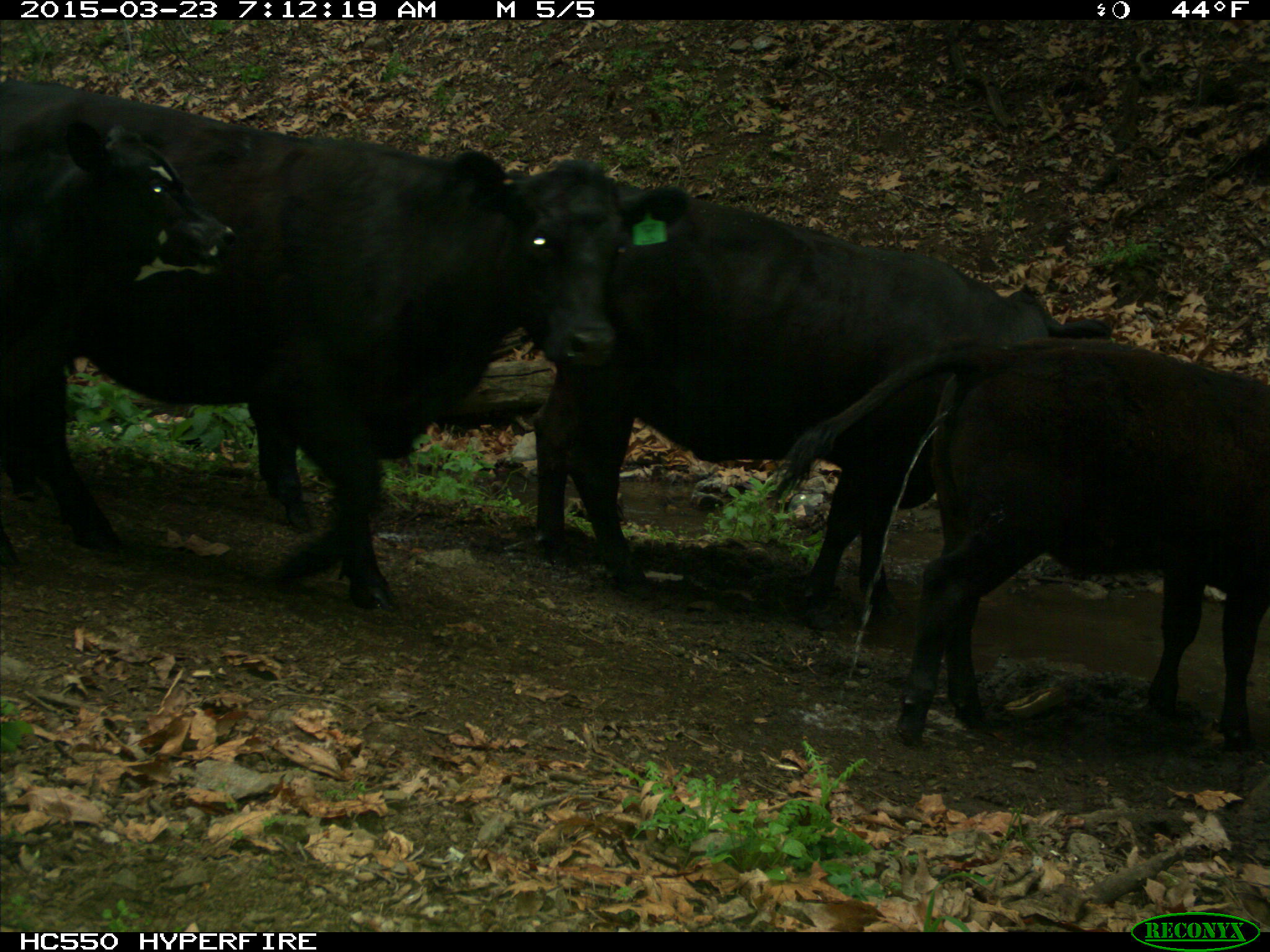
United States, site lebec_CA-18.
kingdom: Animalia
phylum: Chordata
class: Mammalia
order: Artiodactyla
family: Bovidae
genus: Bos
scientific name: Bos taurus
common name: domestic cow